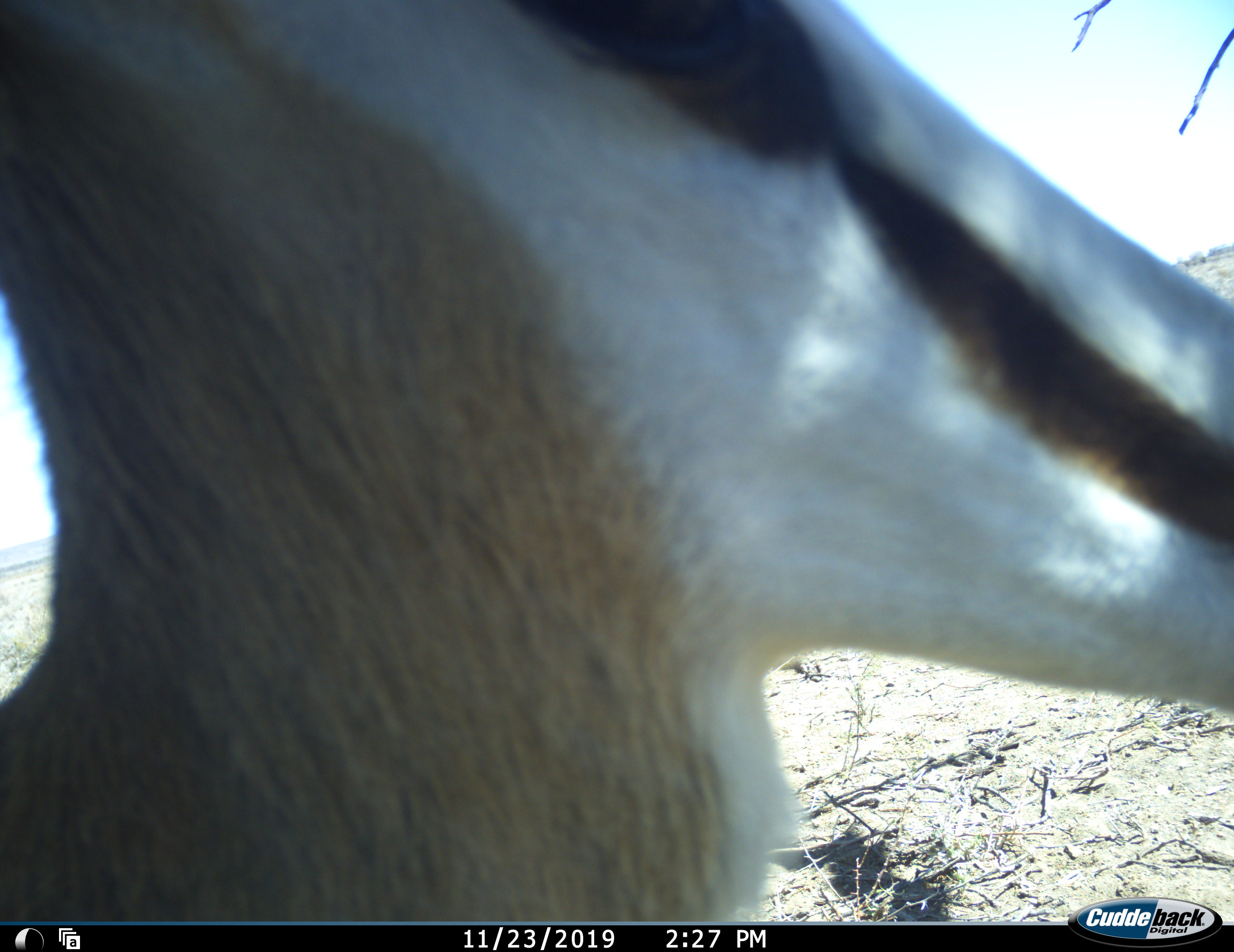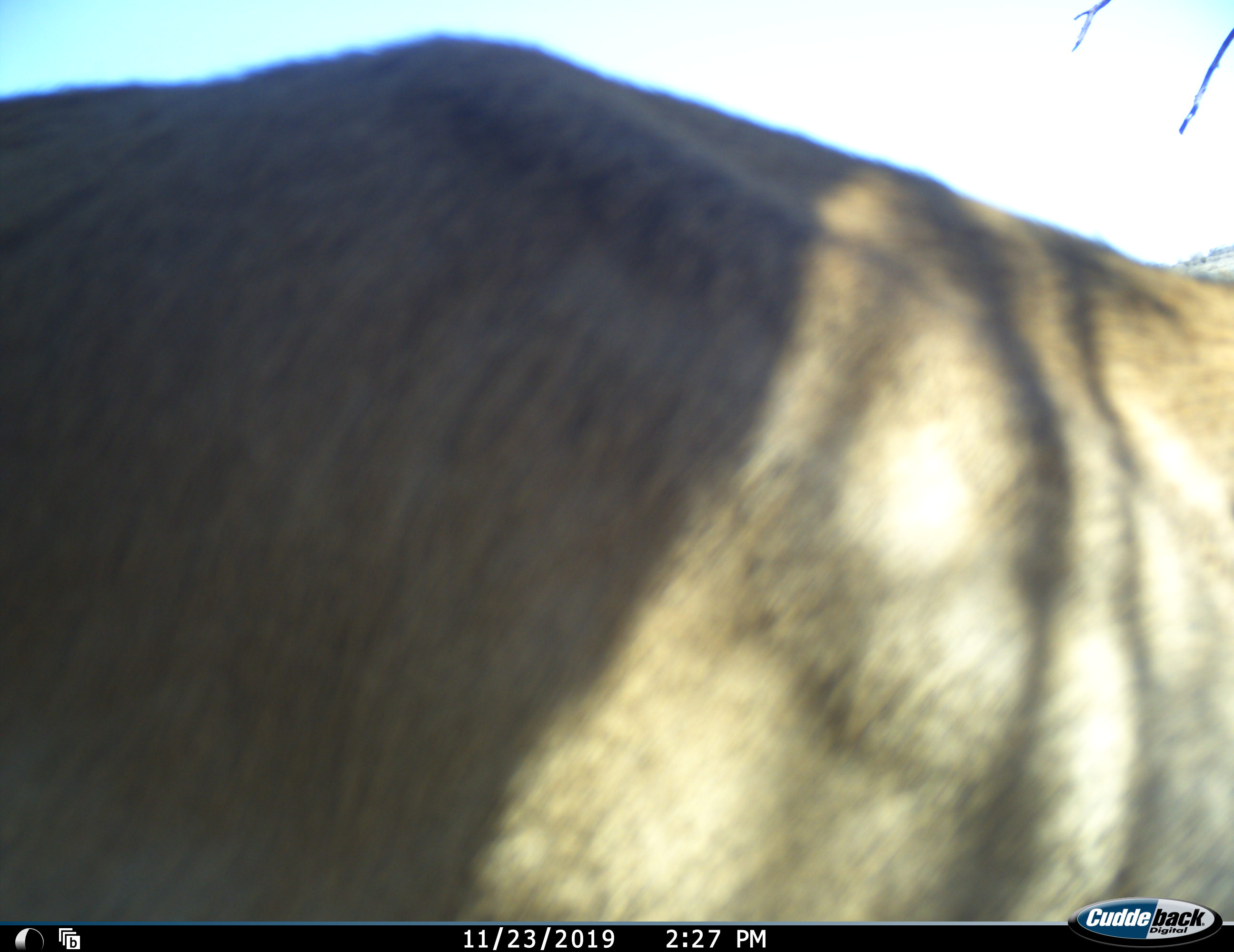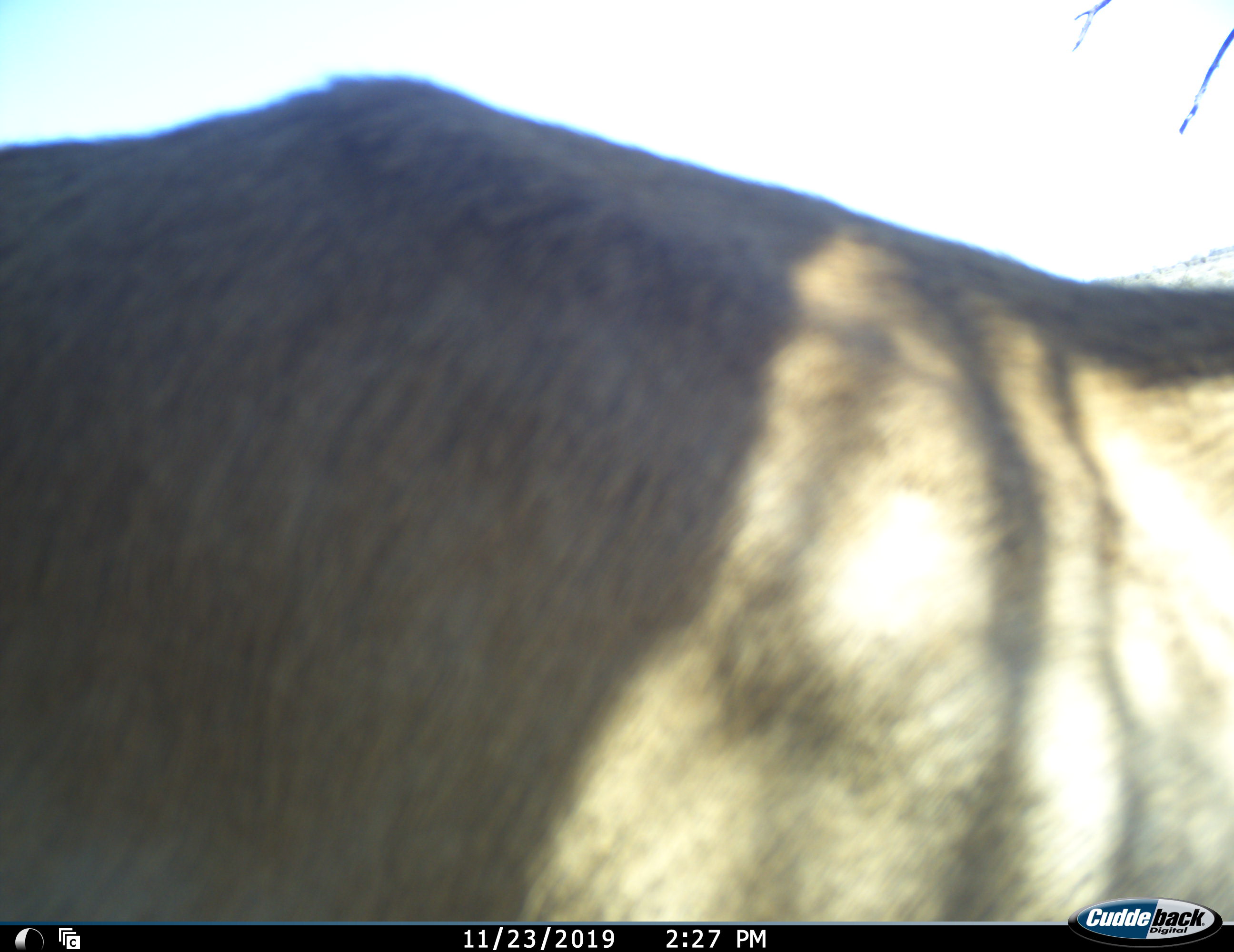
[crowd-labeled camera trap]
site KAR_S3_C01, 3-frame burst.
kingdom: Animalia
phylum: Chordata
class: Mammalia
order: Artiodactyla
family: Bovidae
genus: Antidorcas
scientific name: Antidorcas marsupialis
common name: springbok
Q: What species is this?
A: Springbok (Antidorcas marsupialis).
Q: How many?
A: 1.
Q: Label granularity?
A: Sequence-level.